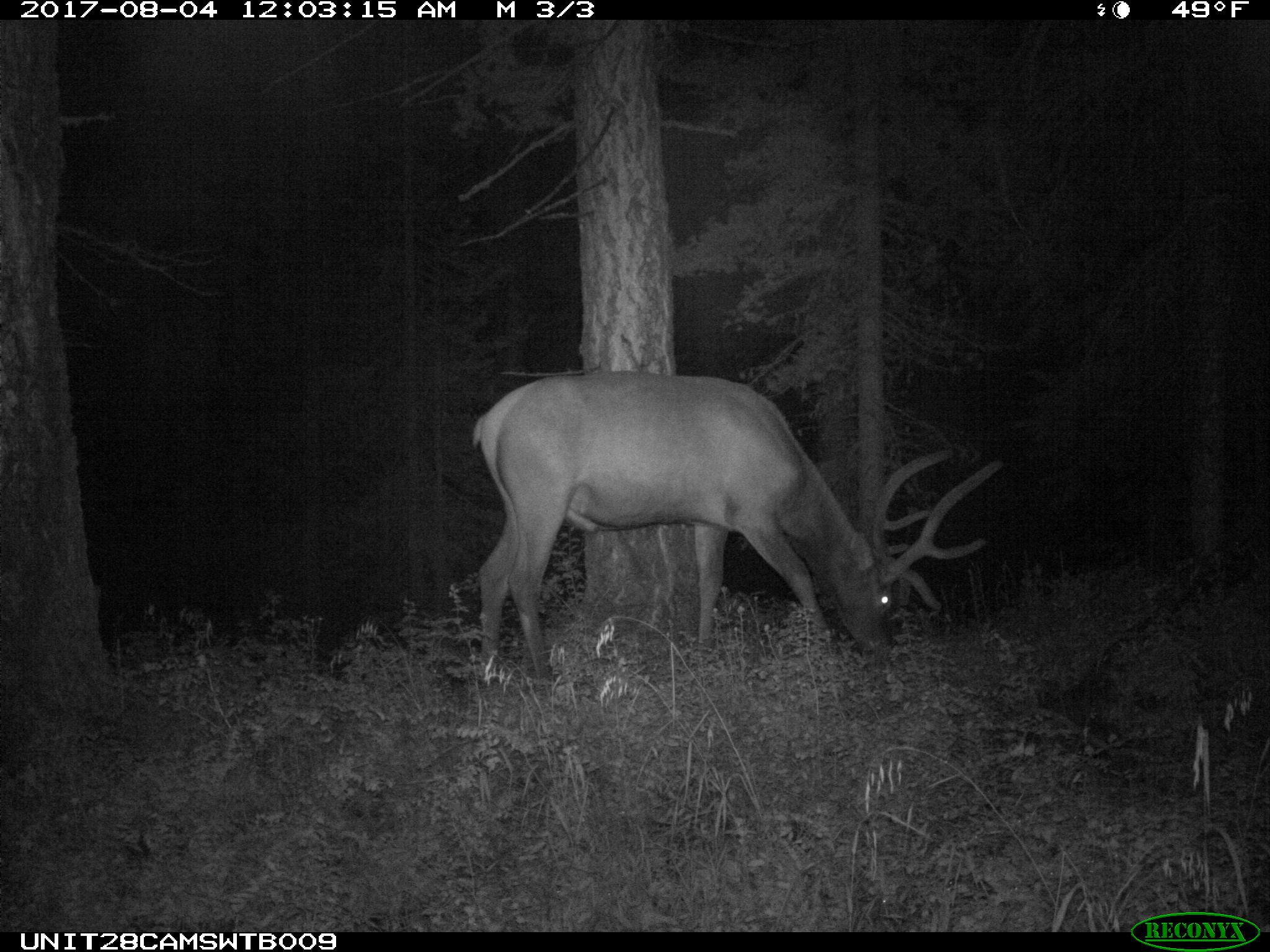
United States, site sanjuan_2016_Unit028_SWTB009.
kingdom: Animalia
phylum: Chordata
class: Mammalia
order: Artiodactyla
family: Cervidae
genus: Cervus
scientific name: Cervus elaphus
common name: red deer